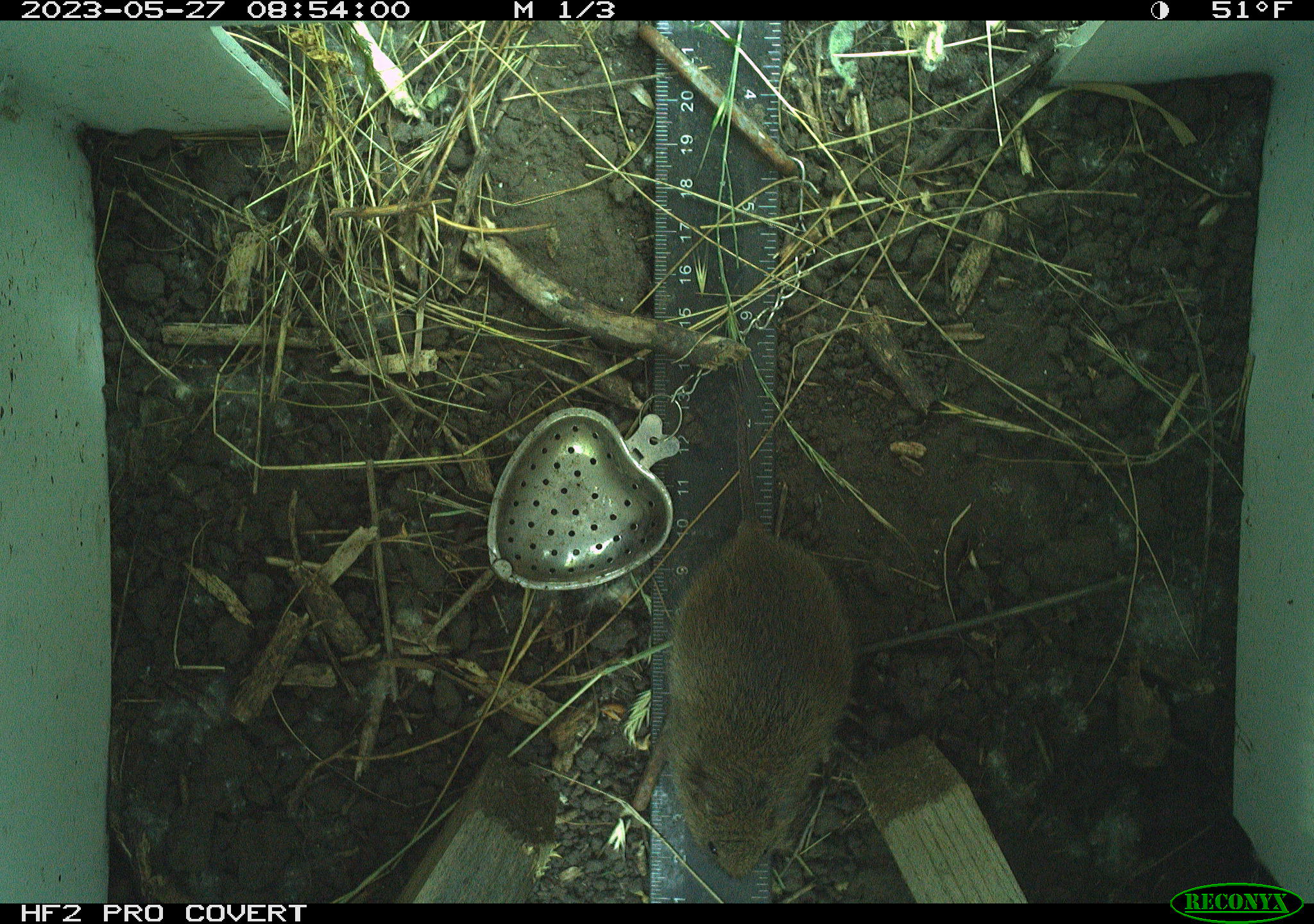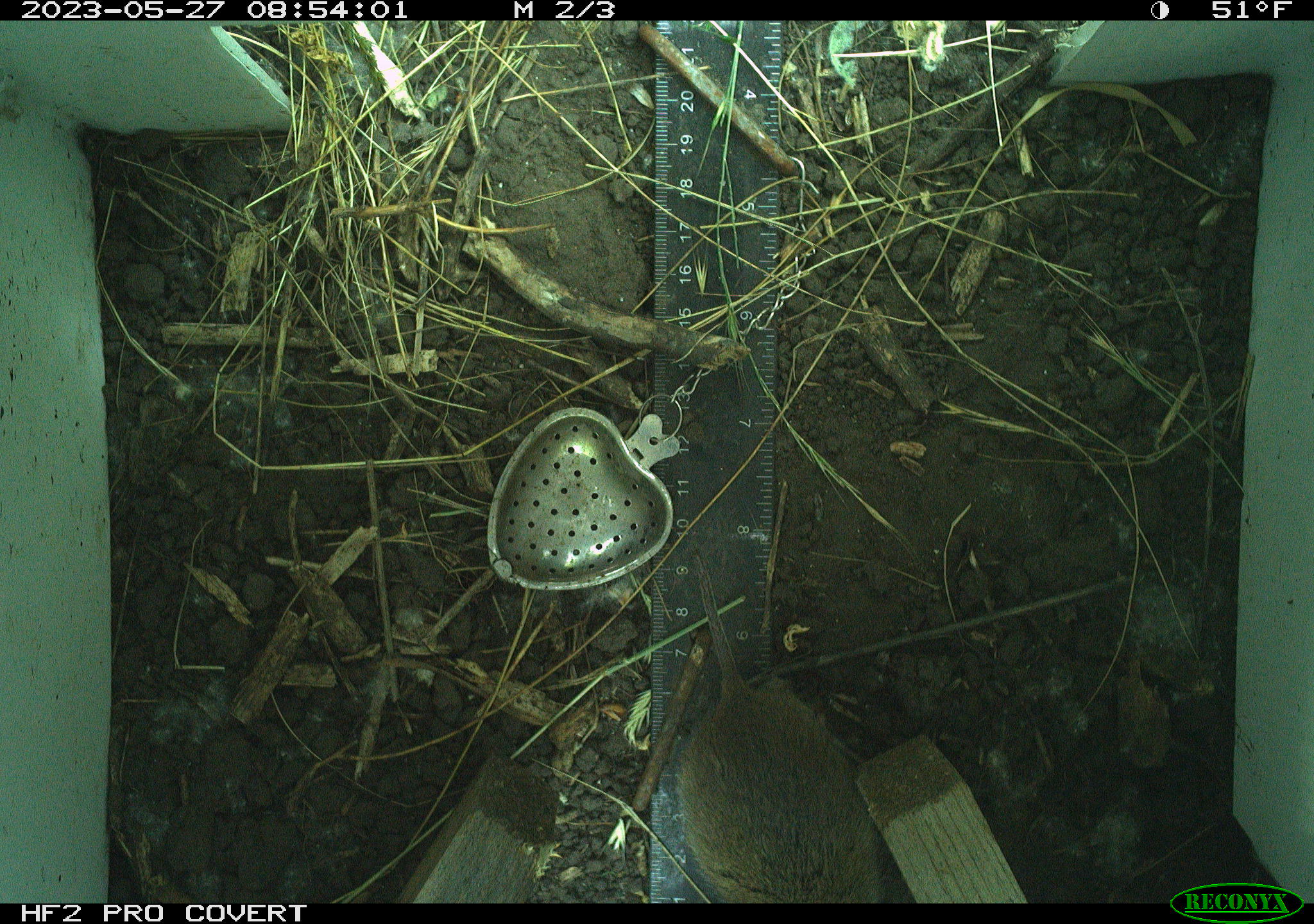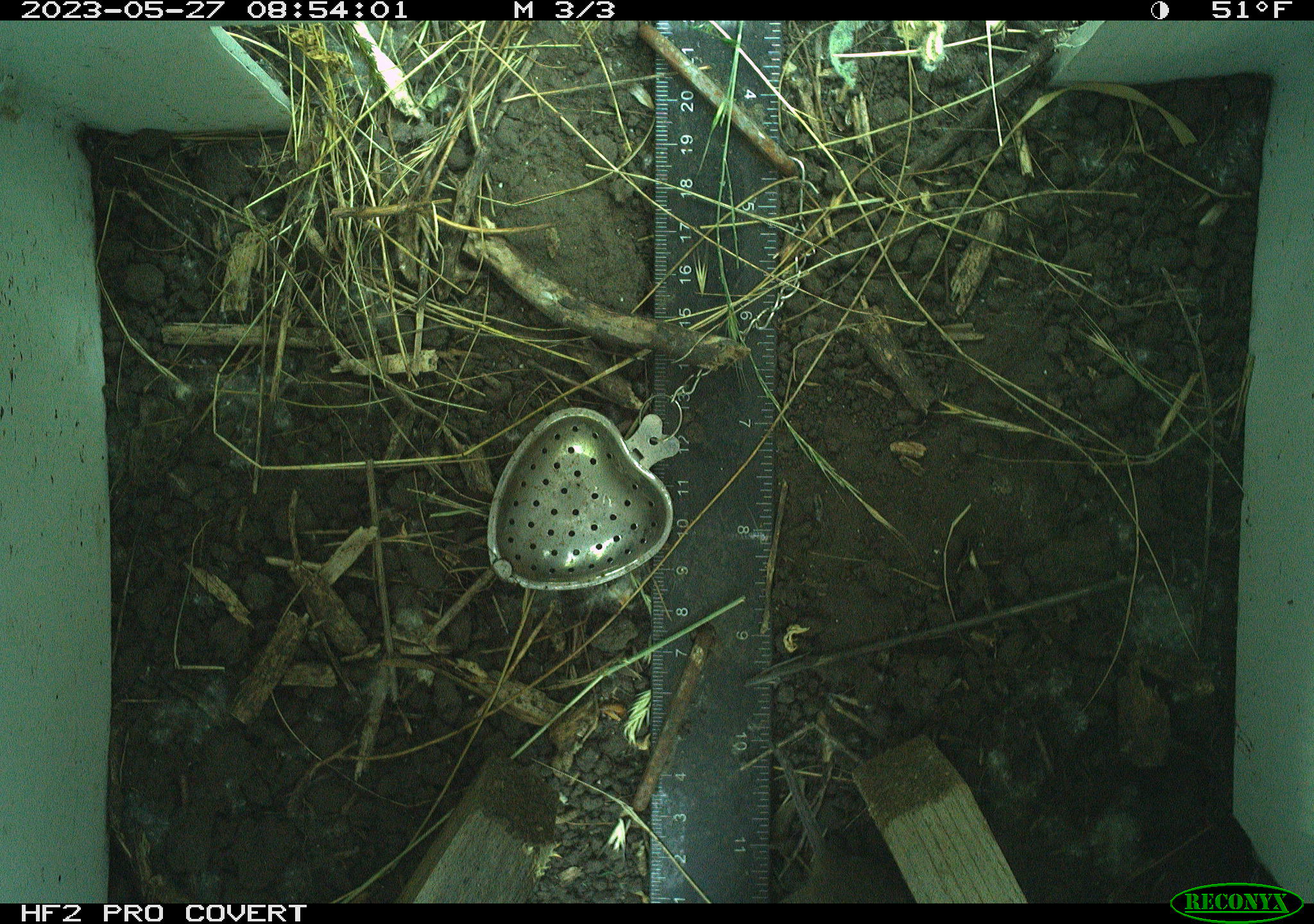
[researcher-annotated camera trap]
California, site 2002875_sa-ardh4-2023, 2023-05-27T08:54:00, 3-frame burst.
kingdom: Animalia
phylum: Chordata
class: Mammalia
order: Rodentia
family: Cricetidae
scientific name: Arvicolinae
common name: voles, lemmings, and muskrats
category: arvicolinae subfamily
Arvicolinae subfamily (voles, lemmings, and muskrats) (Arvicolinae).